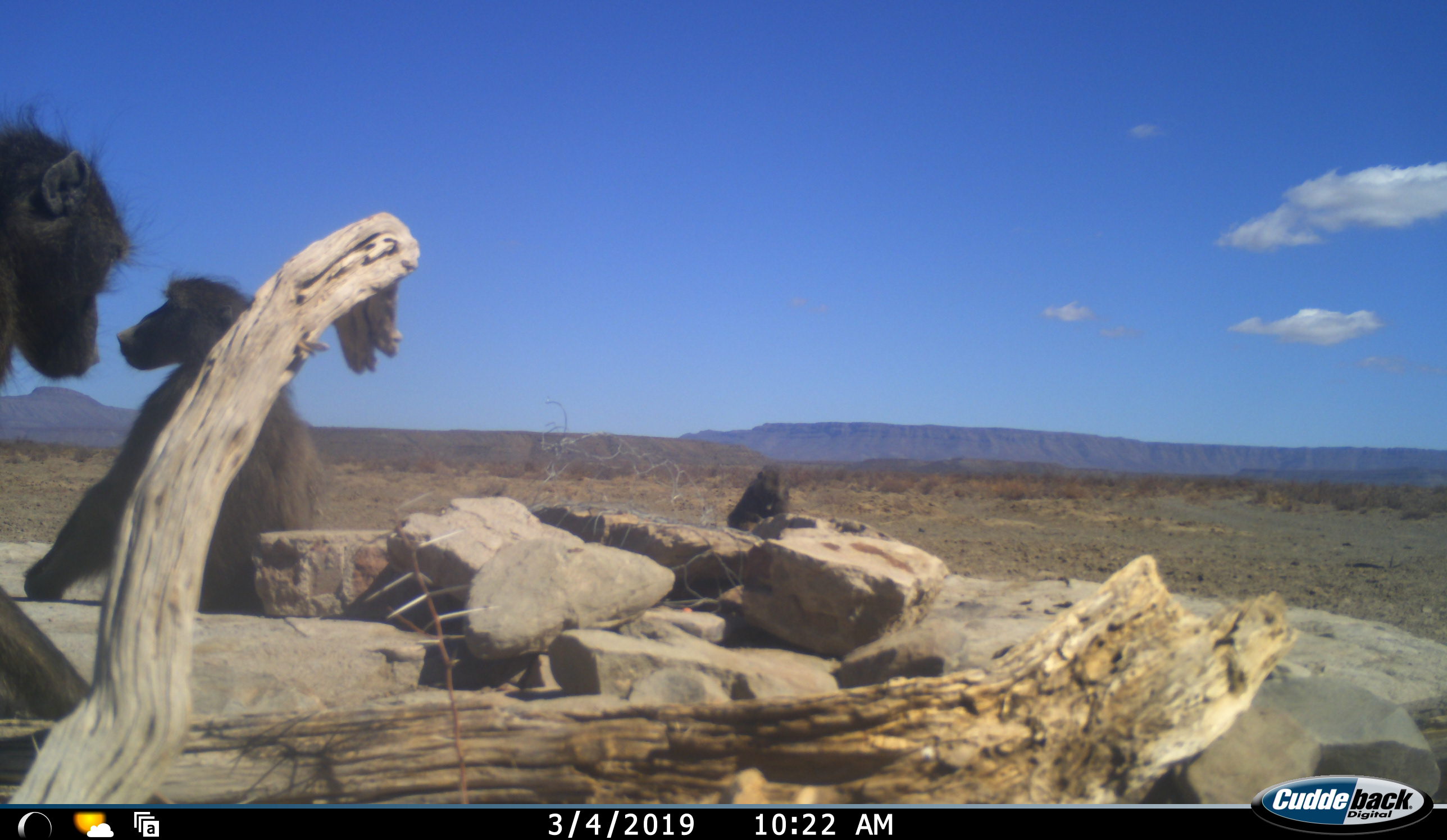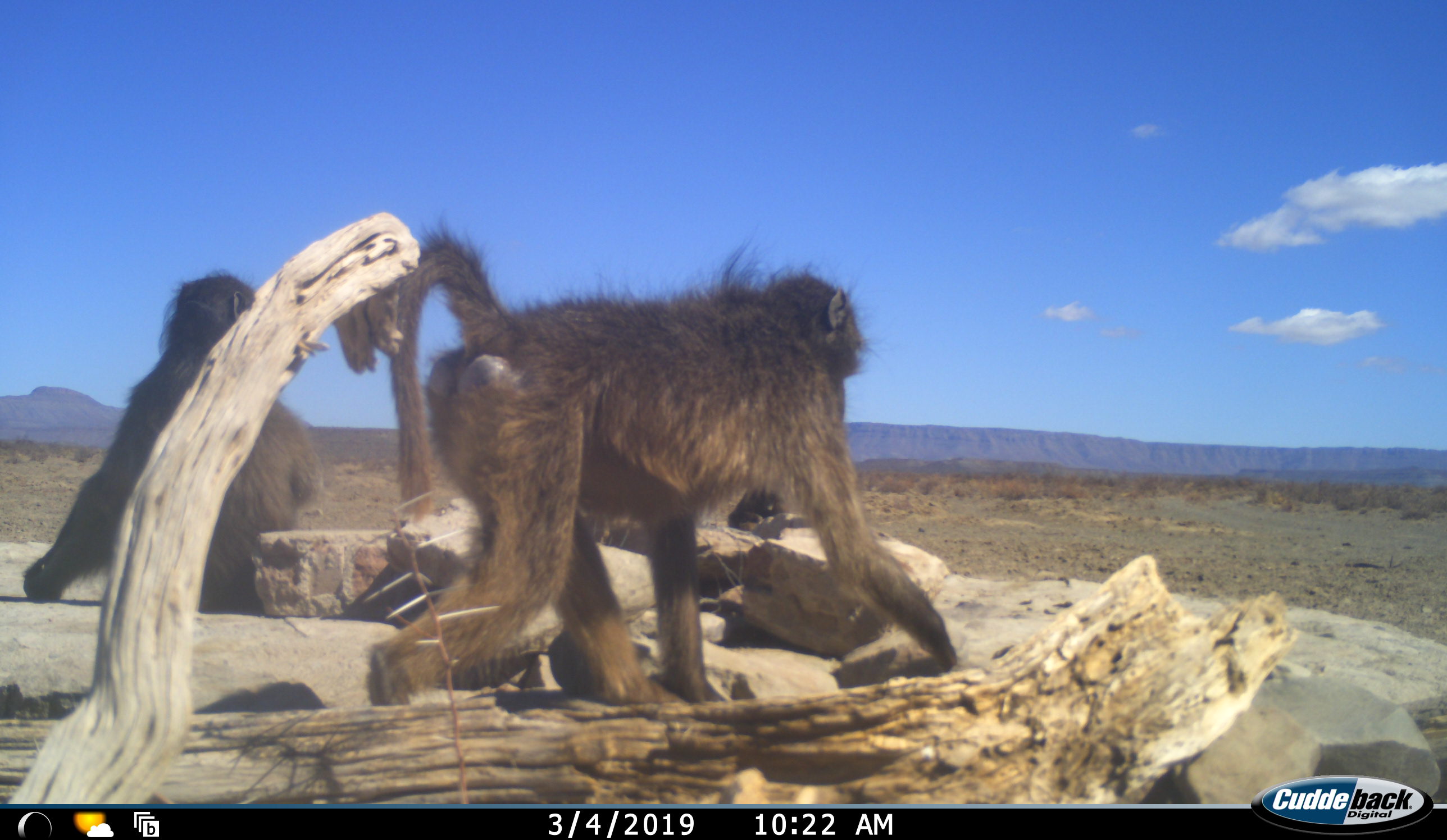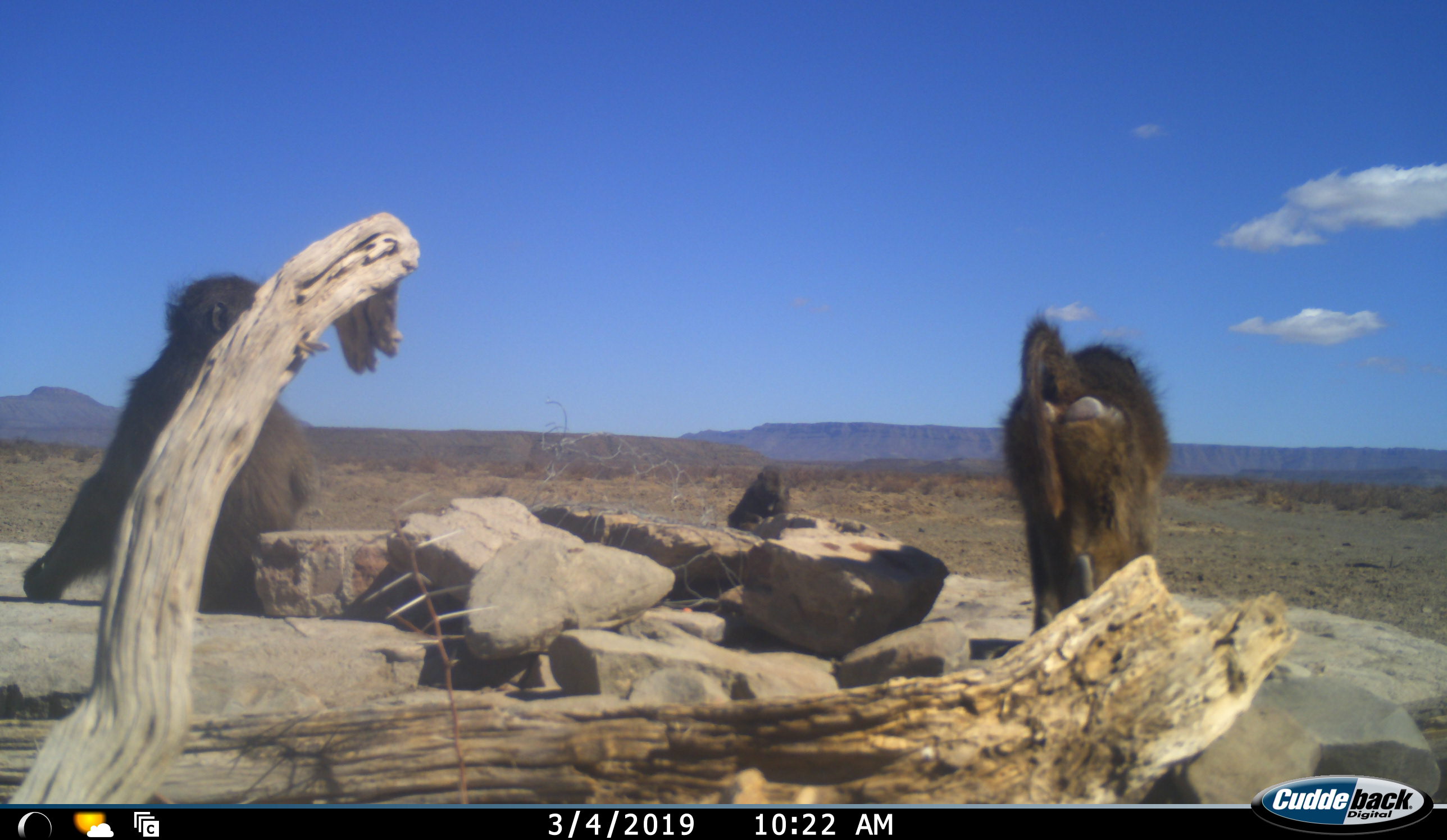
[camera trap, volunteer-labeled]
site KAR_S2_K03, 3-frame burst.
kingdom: Animalia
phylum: Chordata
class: Mammalia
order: Primates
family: Cercopithecidae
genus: Papio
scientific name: Papio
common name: baboon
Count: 3.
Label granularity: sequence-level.